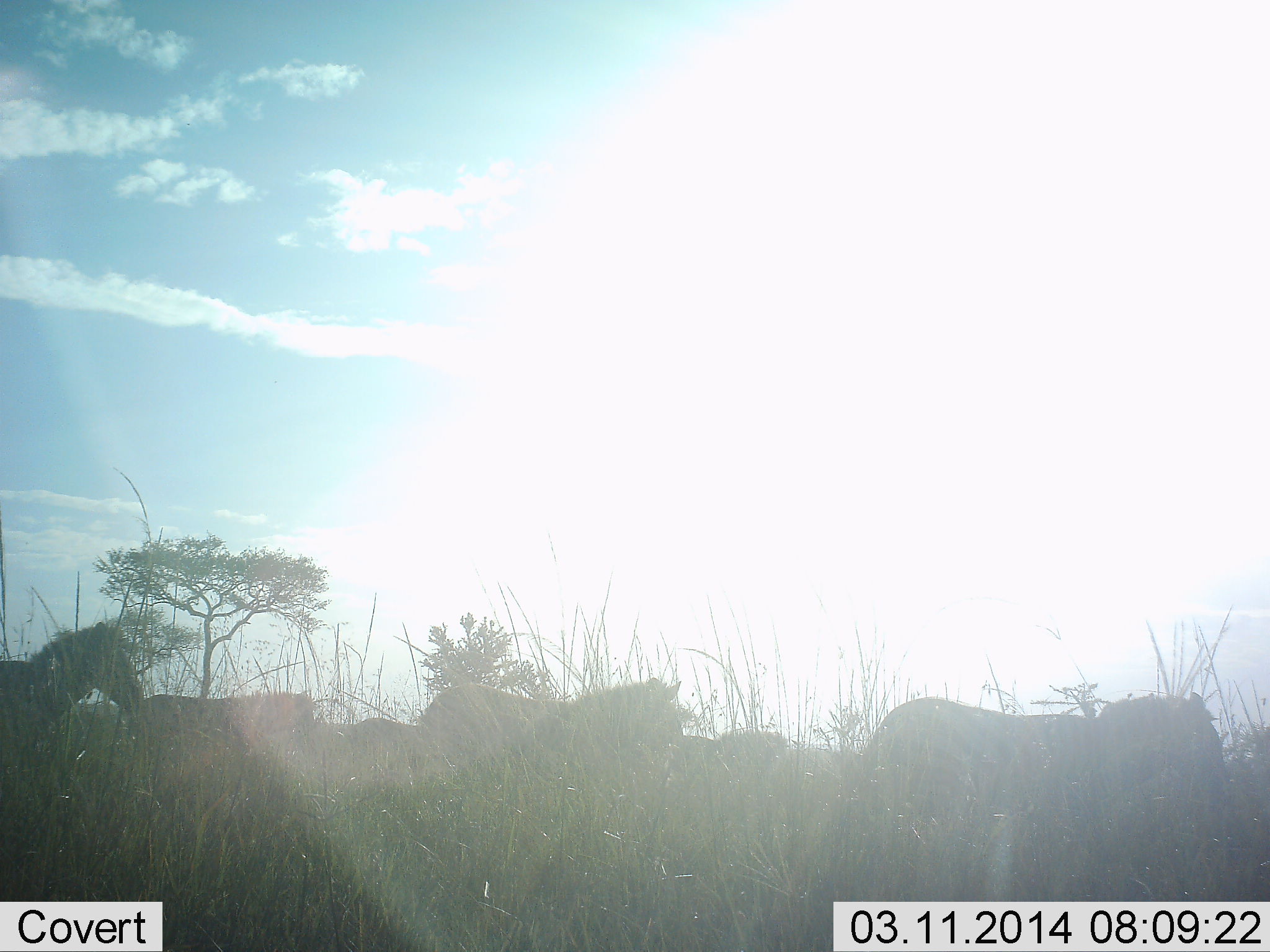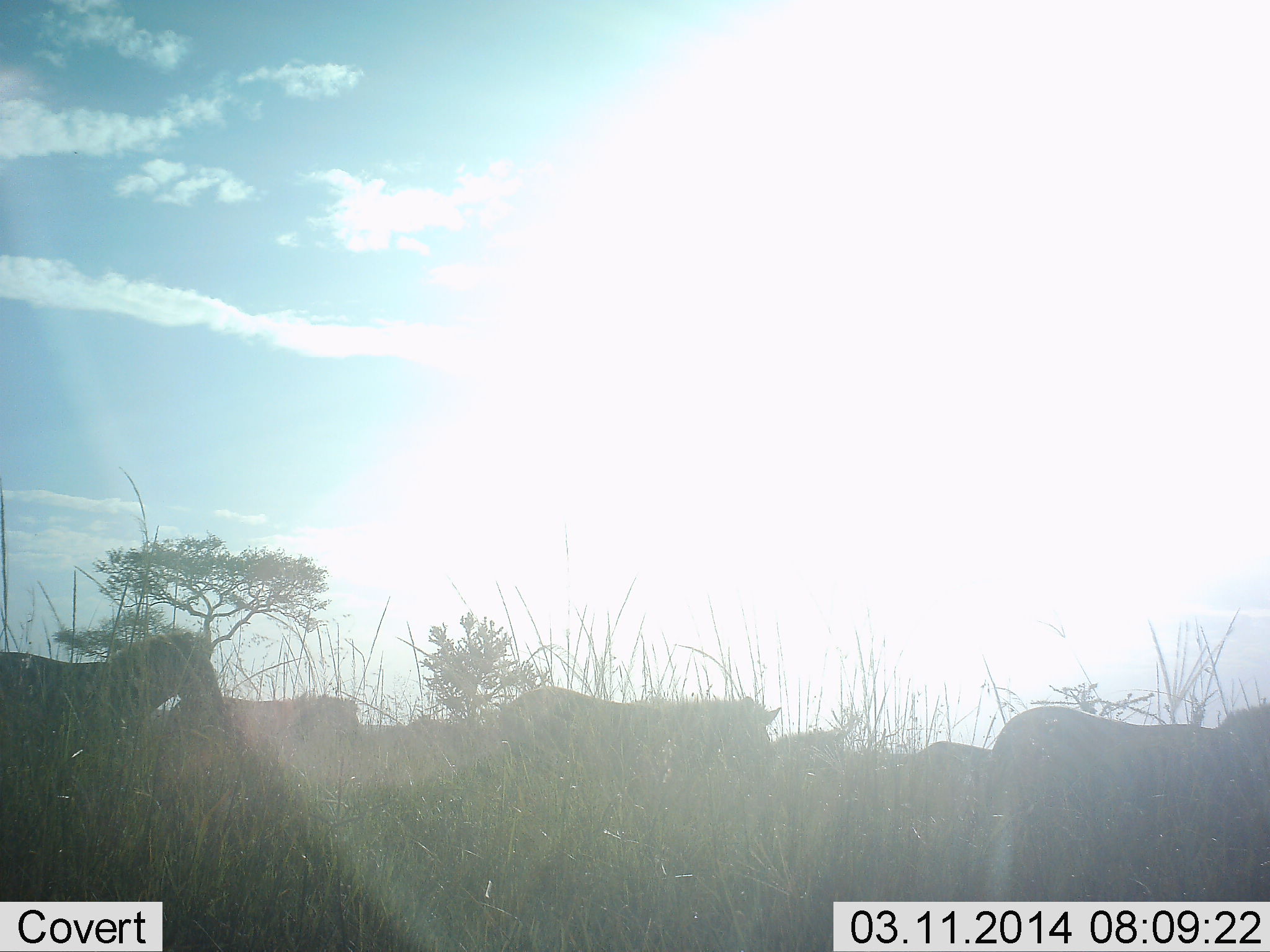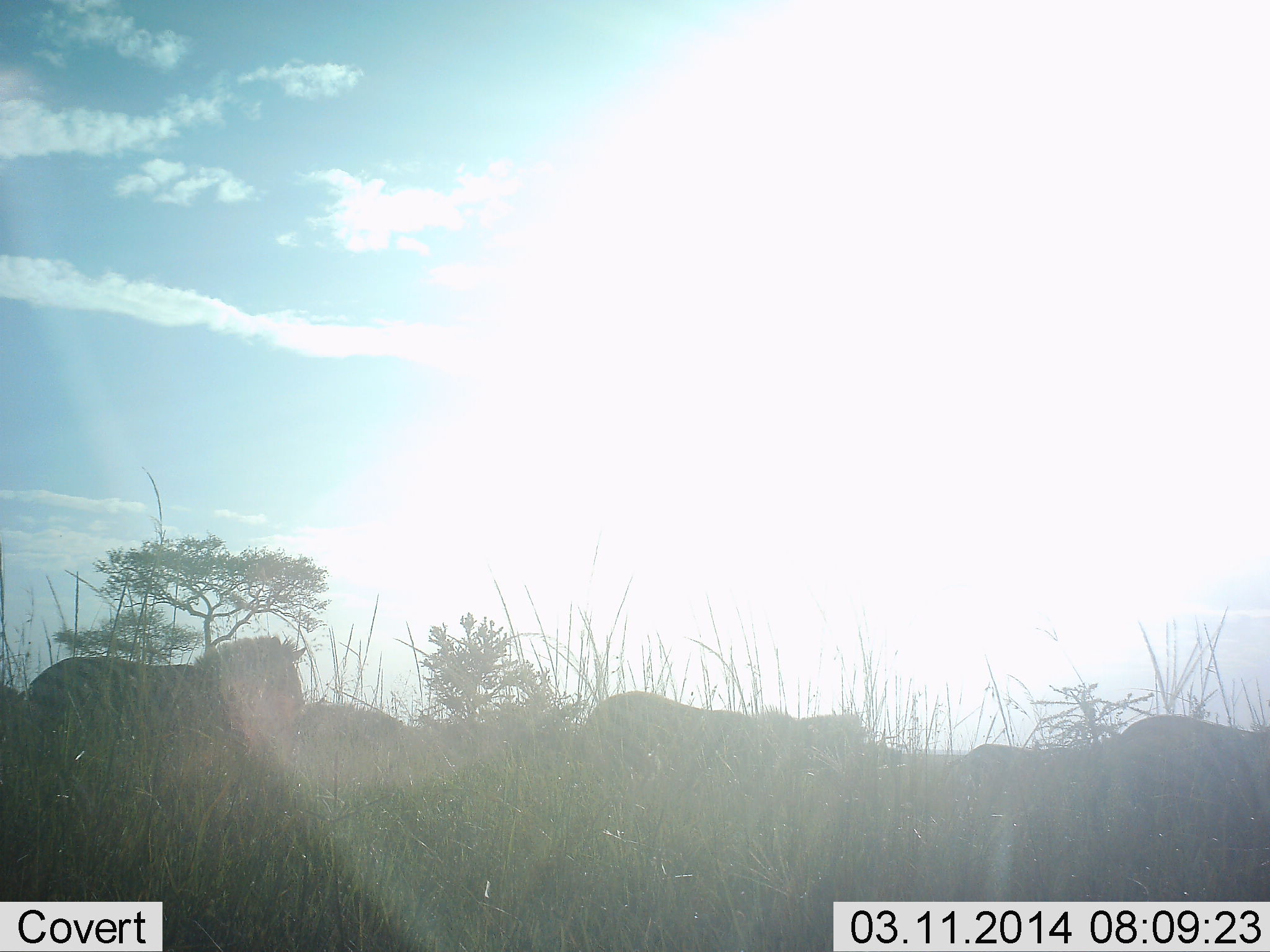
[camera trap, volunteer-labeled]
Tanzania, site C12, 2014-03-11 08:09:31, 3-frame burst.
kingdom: Animalia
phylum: Chordata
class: Mammalia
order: Perissodactyla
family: Equidae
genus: Equus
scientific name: Equus quagga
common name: plains zebra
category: zebra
Zebra (plains zebra) (Equus quagga), count 7. Behavior (volunteer vote fractions): standing 20%, resting 0%, moving 90%, interacting 0%. Young present (vote fraction): 0%. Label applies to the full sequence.